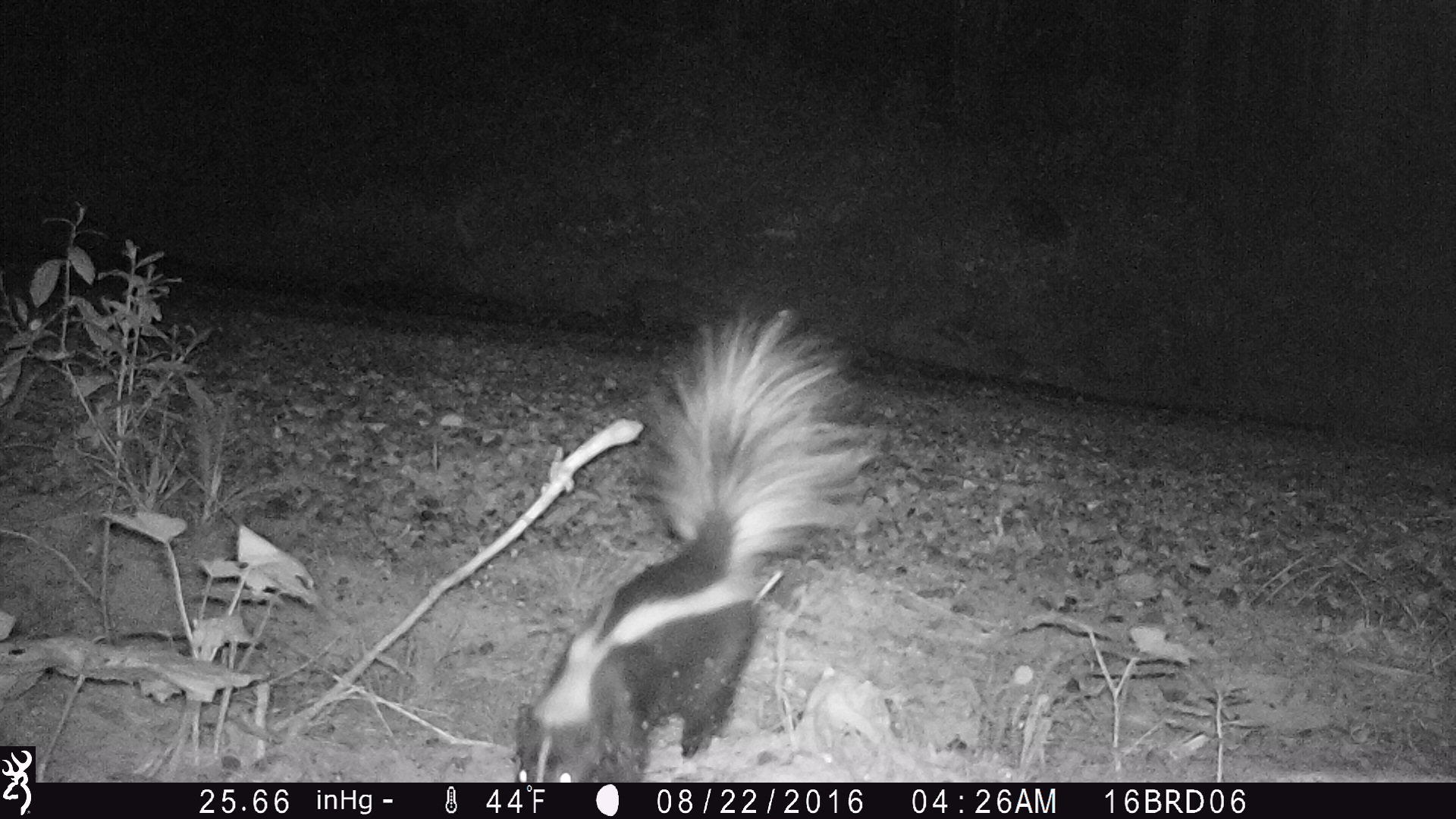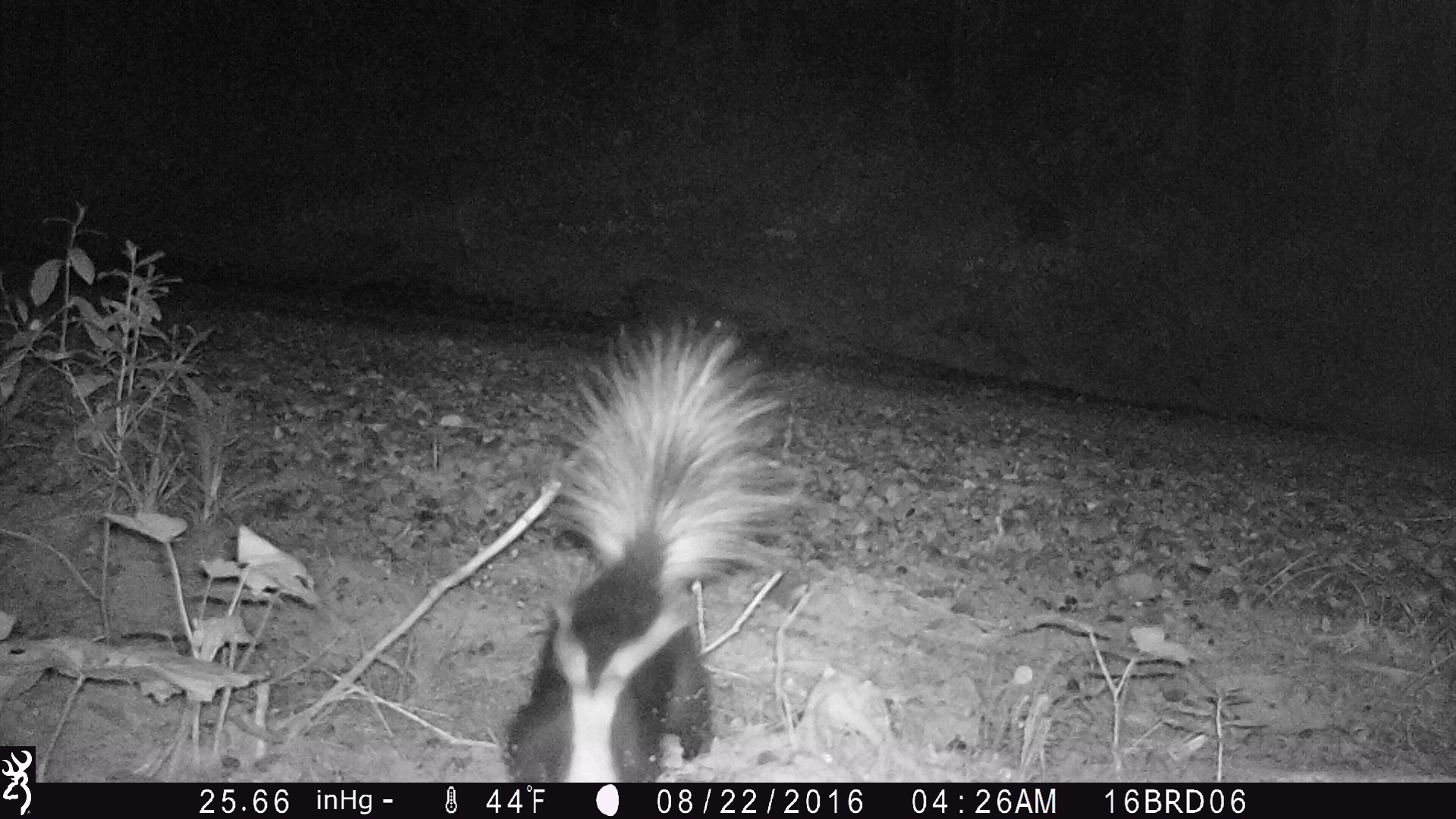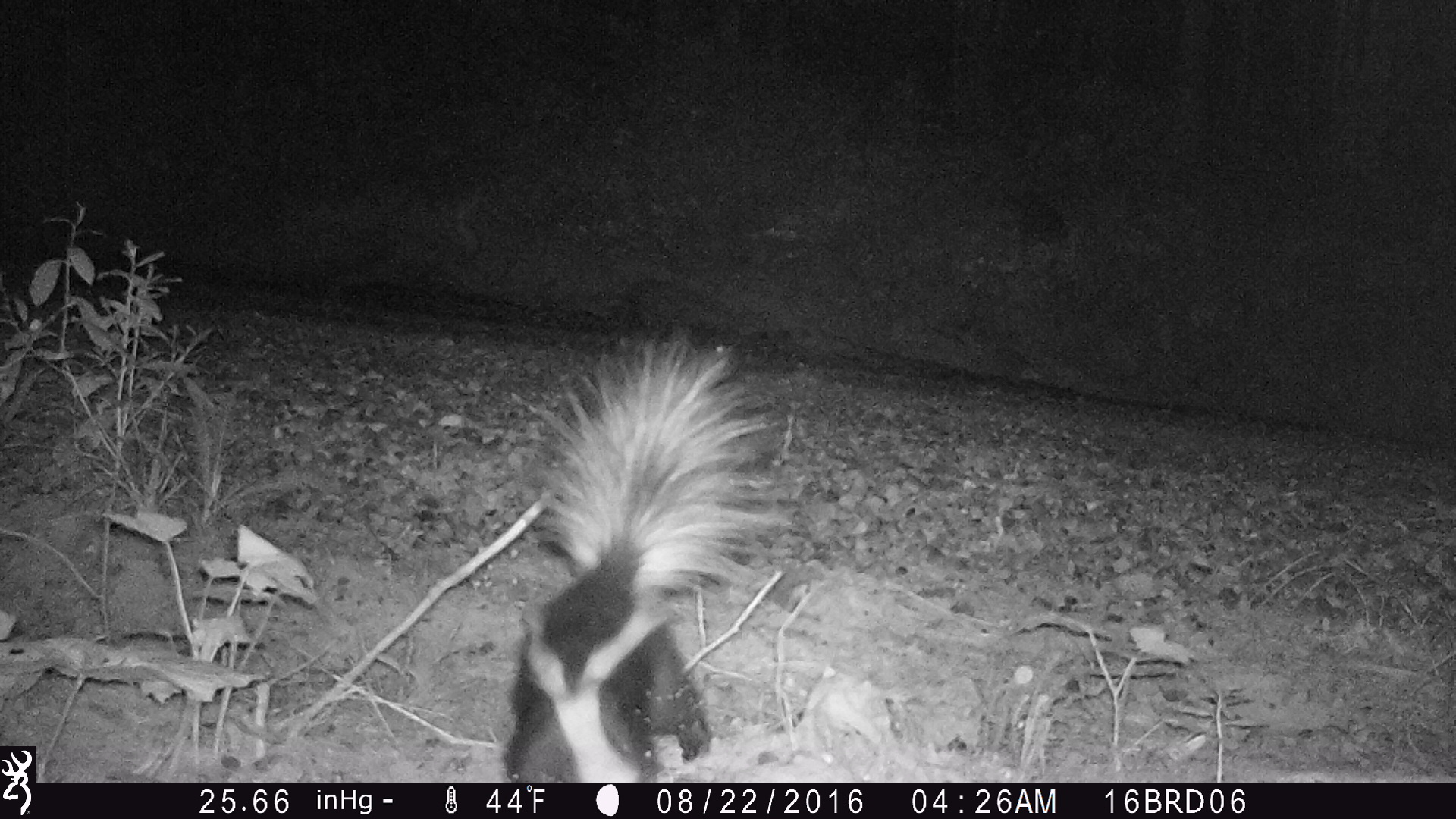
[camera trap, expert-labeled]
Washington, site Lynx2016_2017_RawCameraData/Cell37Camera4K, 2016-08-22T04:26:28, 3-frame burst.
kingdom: Animalia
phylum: Chordata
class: Mammalia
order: Carnivora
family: Mephitidae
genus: Mephitis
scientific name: Mephitis mephitis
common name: striped skunk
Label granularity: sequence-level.